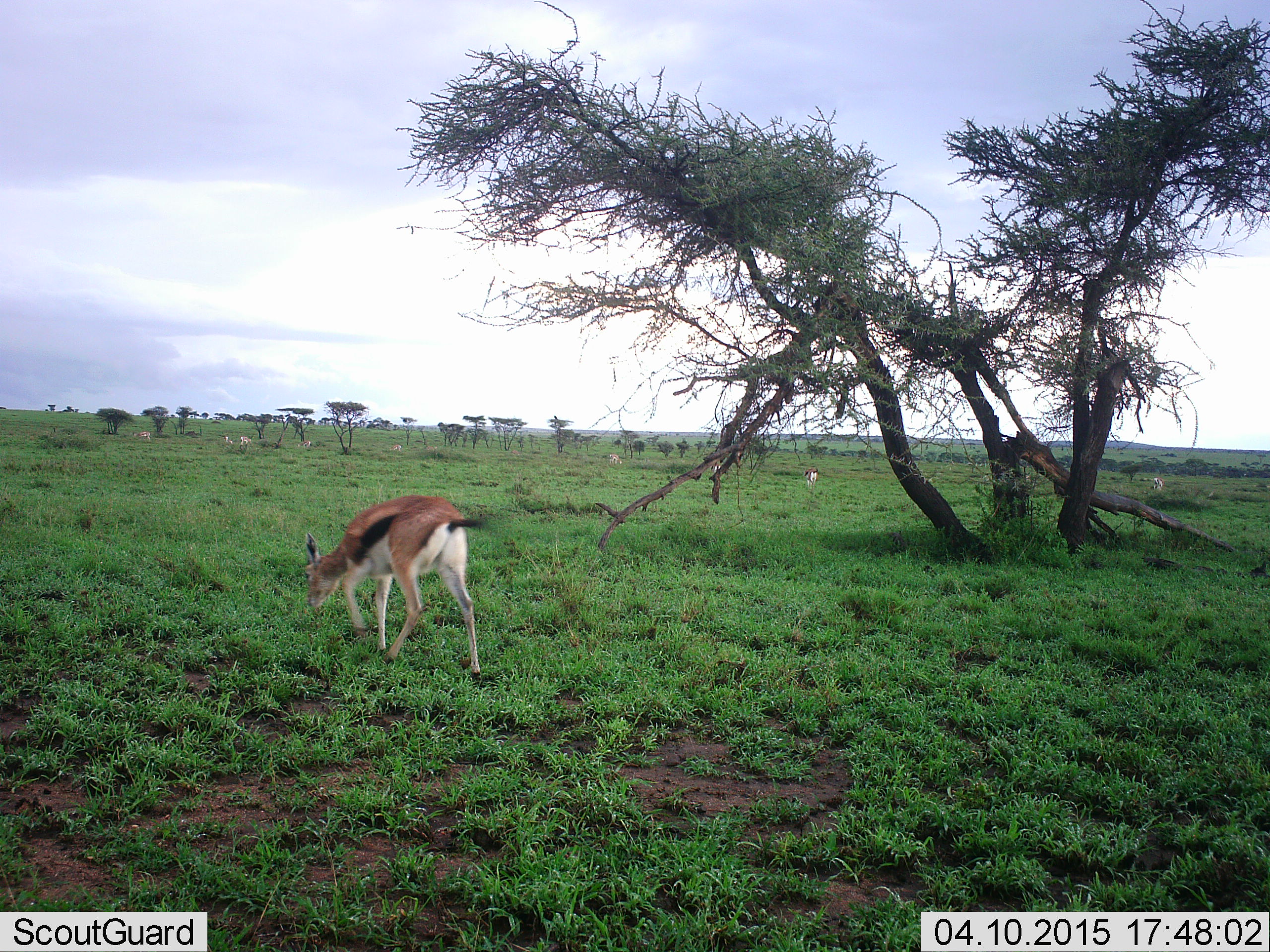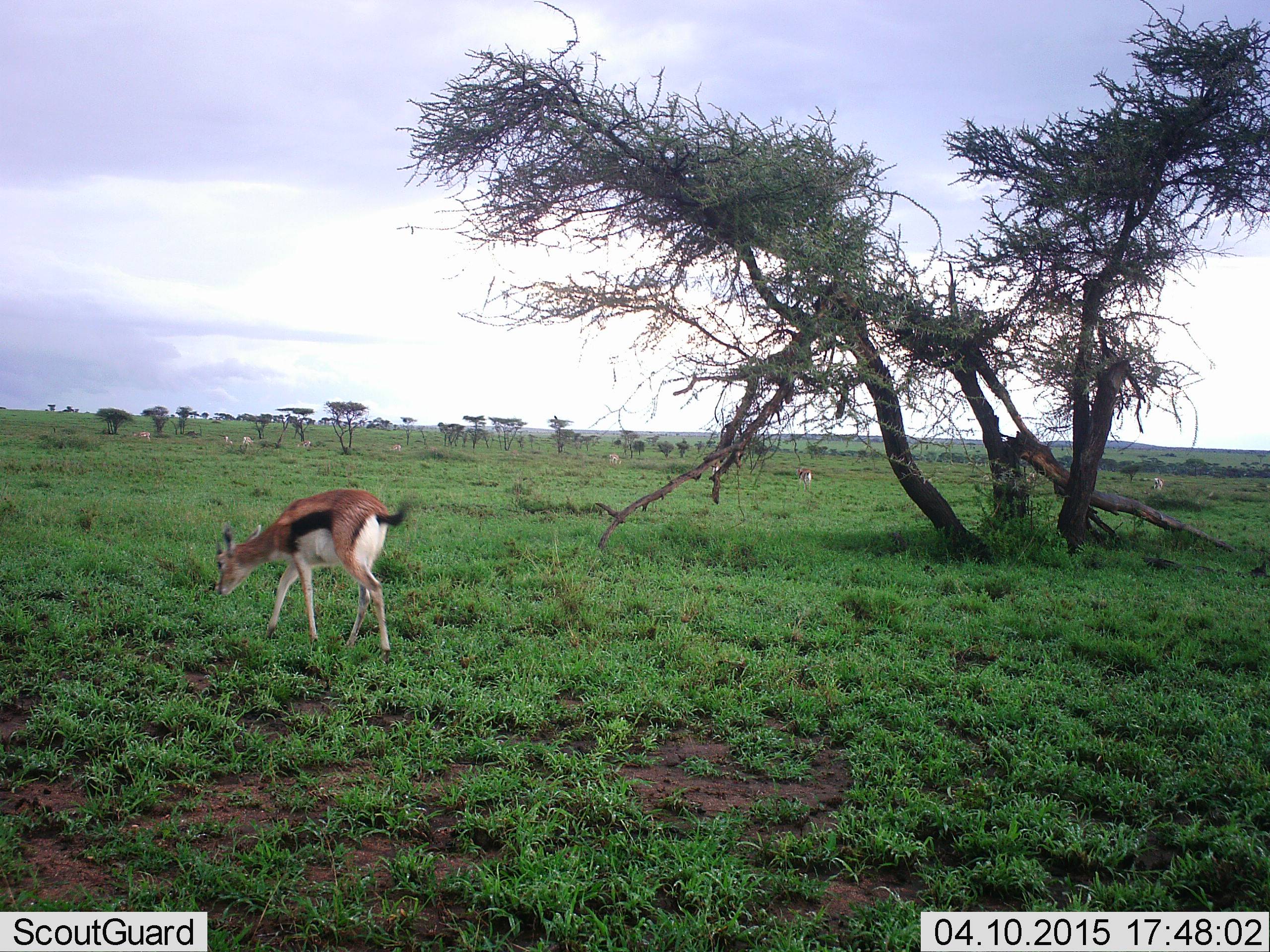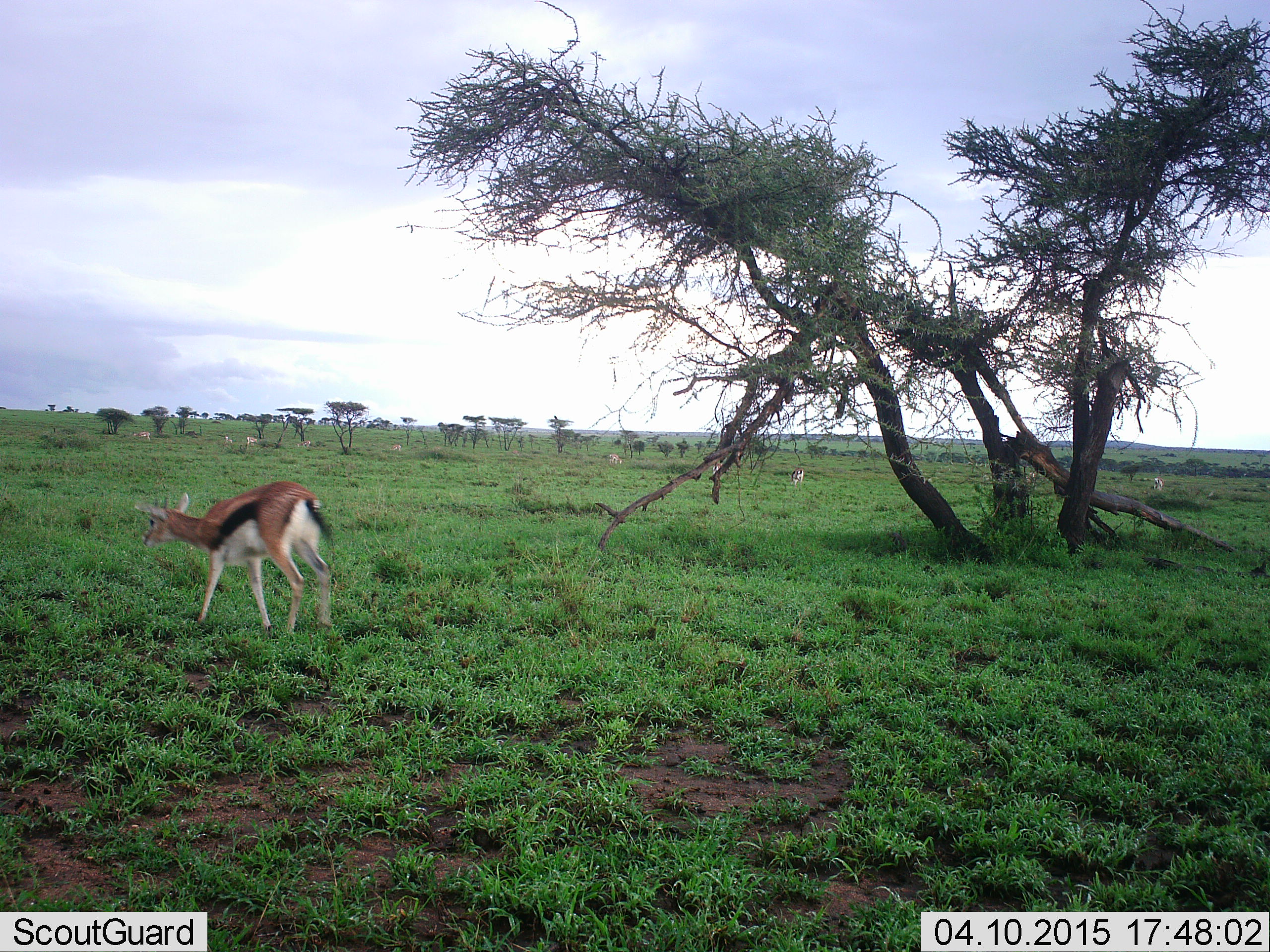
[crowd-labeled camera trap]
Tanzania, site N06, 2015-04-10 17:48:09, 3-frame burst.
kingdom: Animalia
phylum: Chordata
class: Mammalia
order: Artiodactyla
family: Bovidae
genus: Eudorcas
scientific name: Eudorcas thomsonii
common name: thomson's gazelle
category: gazellethomsons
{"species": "gazellethomsons (thomson's gazelle) (Eudorcas thomsonii)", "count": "5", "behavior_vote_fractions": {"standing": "0%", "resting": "0%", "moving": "50%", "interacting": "0%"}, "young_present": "0%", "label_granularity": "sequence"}